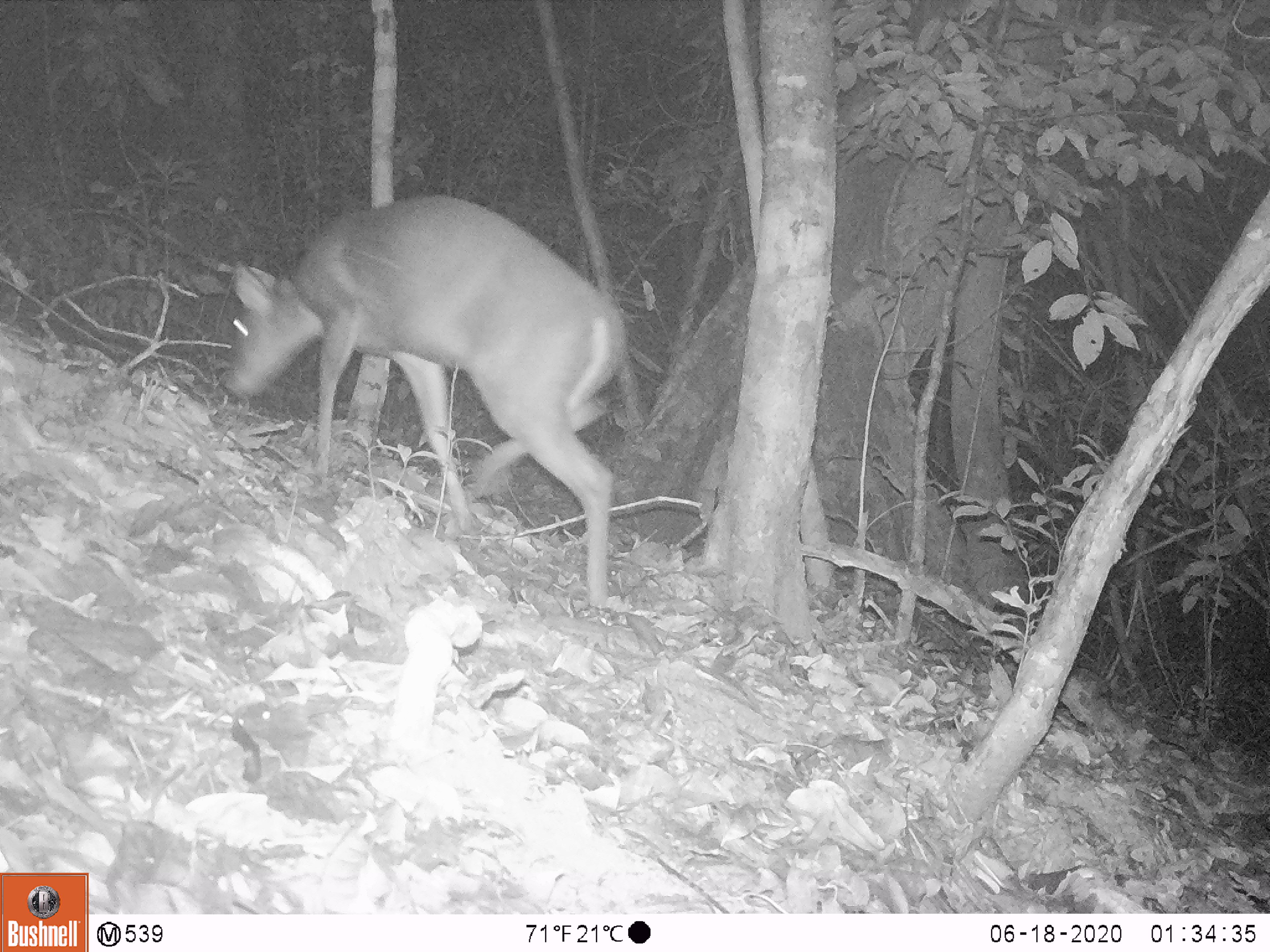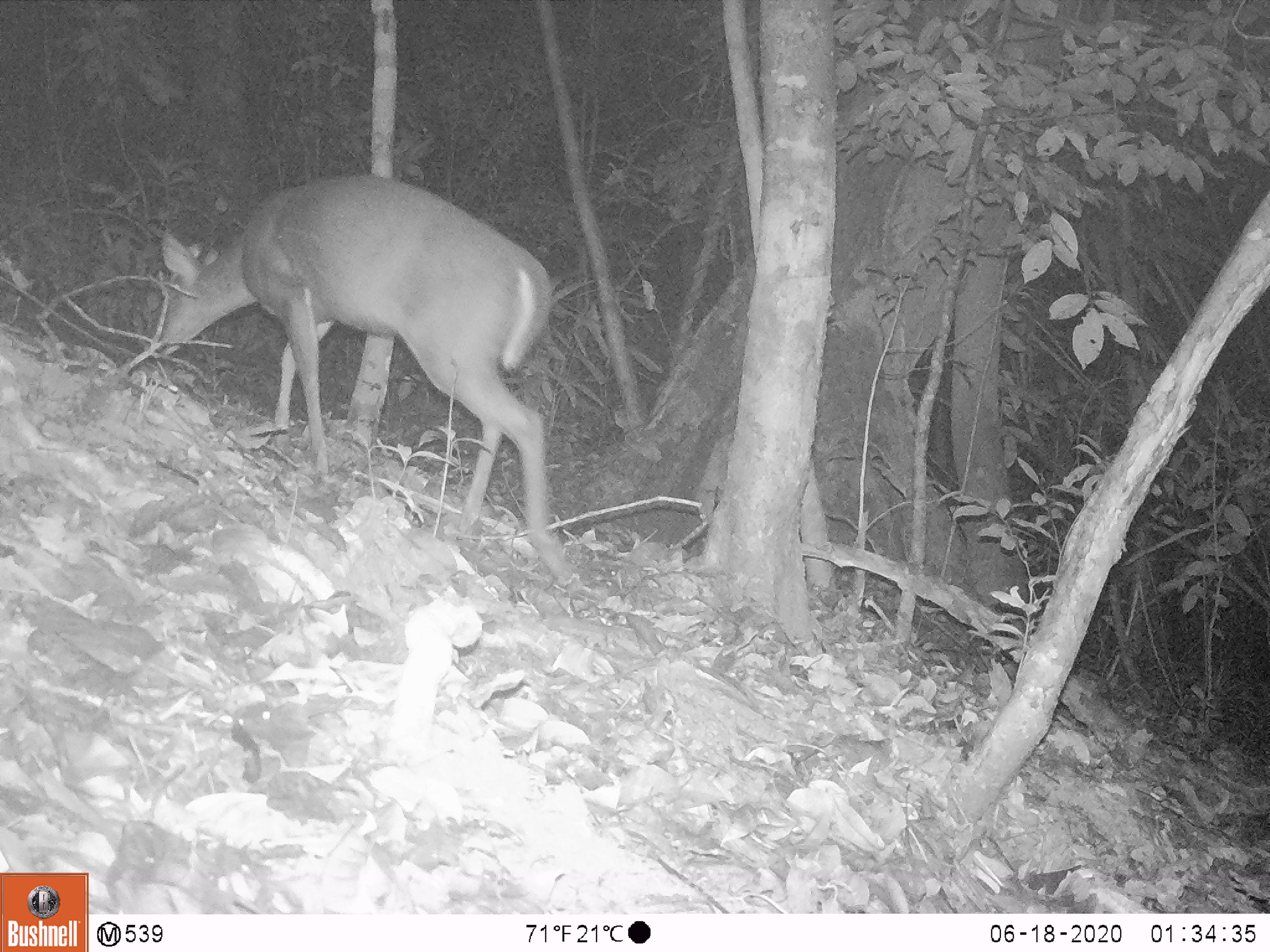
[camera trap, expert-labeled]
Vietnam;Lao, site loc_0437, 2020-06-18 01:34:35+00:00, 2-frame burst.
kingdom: Animalia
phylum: Chordata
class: Mammalia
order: Artiodactyla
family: Cervidae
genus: Muntiacus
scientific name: Muntiacus rooseveltorum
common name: roosevelt's muntjac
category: roosevelts muntjac group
Roosevelts muntjac group (roosevelt's muntjac) (Muntiacus rooseveltorum). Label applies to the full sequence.